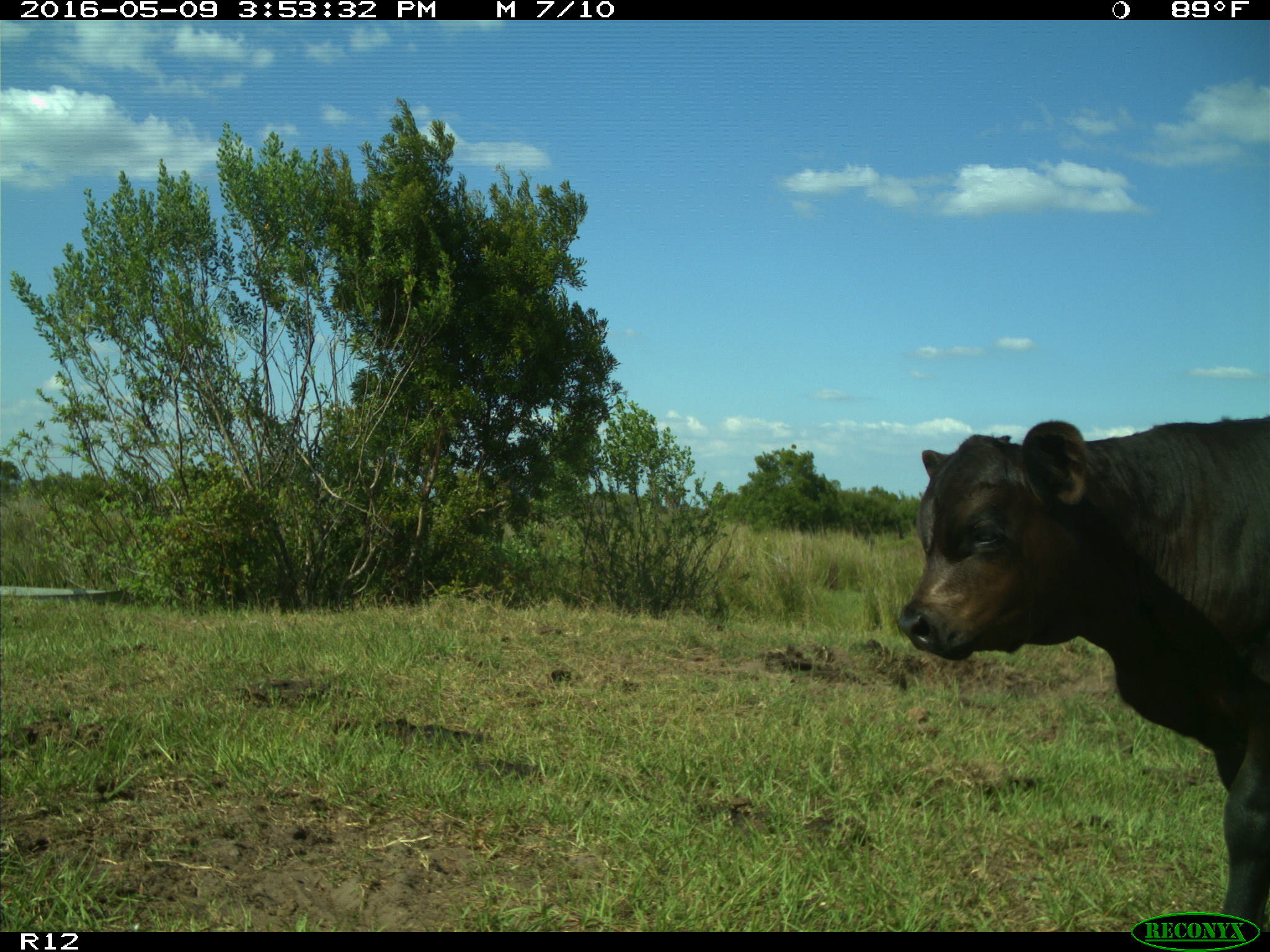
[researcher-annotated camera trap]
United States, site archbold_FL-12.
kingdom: Animalia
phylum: Chordata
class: Mammalia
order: Artiodactyla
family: Bovidae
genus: Bos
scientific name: Bos taurus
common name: domestic cow